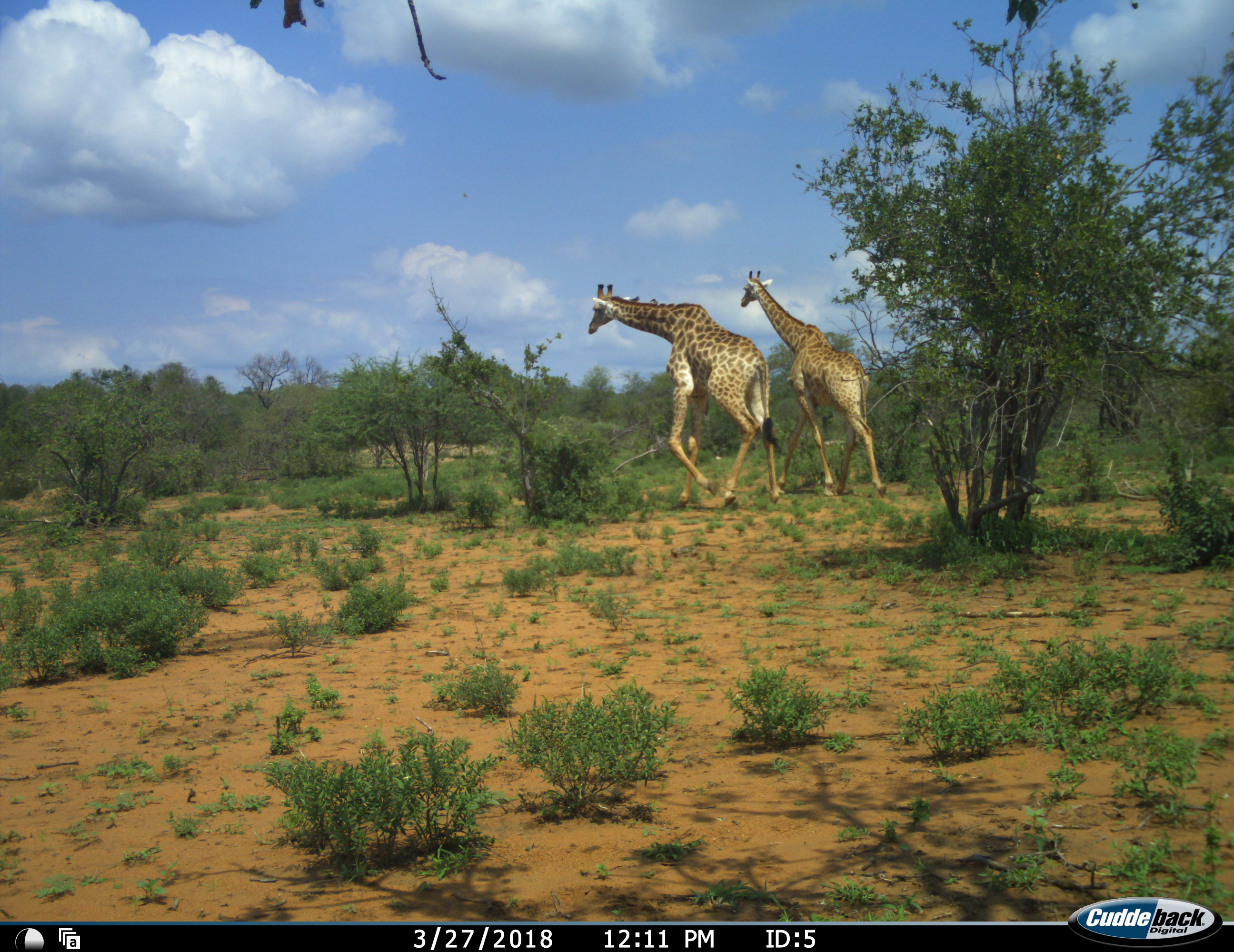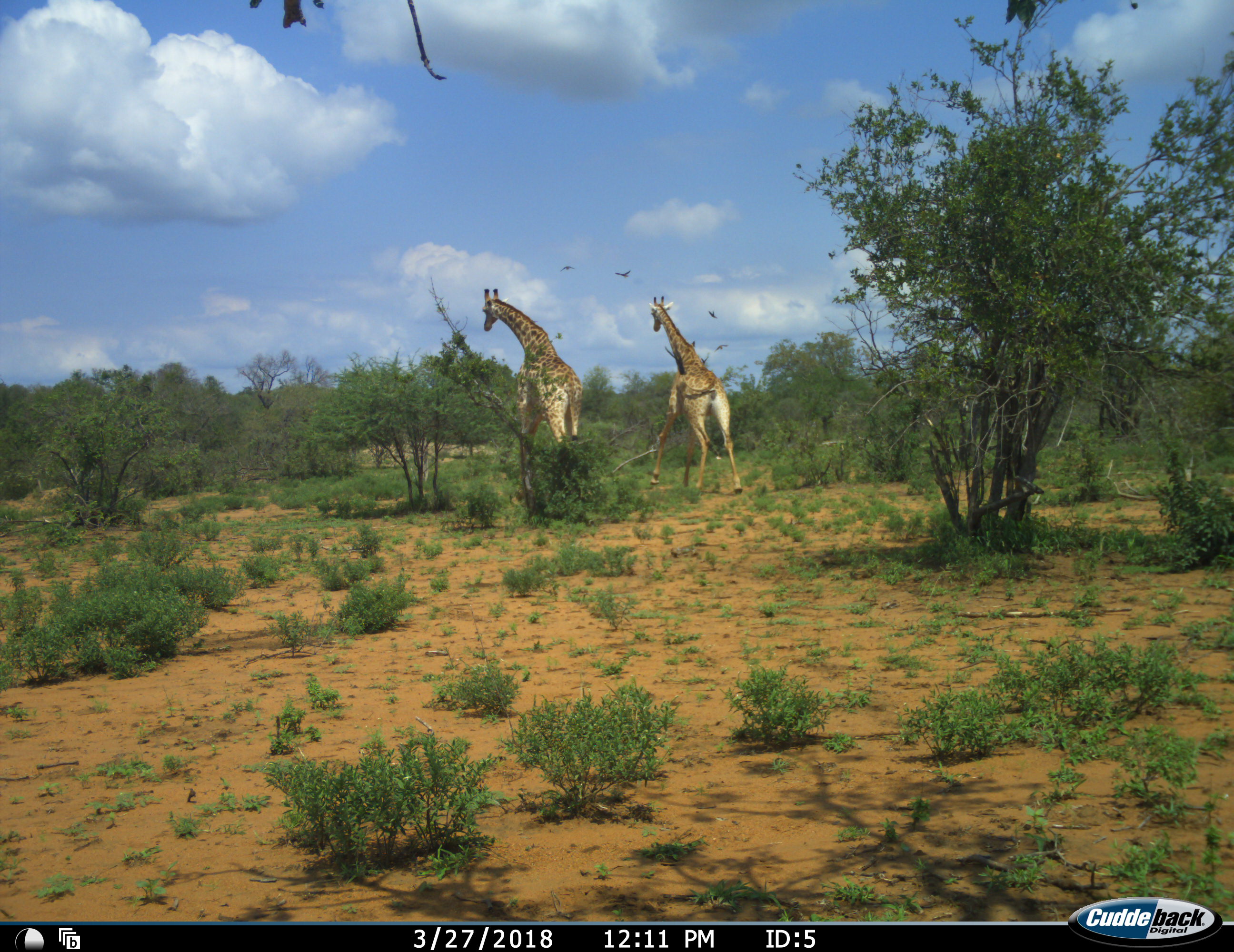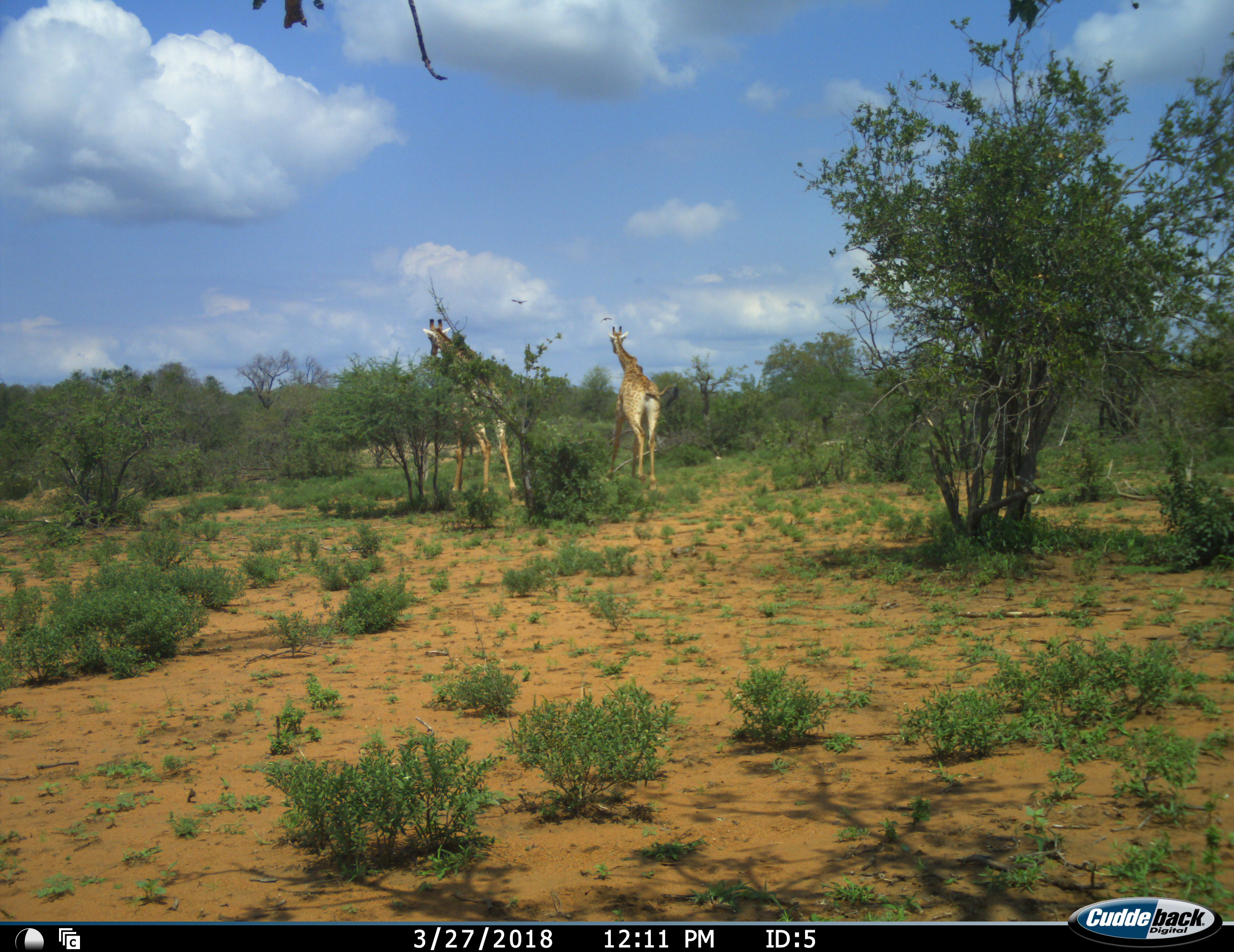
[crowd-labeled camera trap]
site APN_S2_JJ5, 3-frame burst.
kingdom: Animalia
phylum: Chordata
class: Aves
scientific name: Aves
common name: bird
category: birdother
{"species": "birdother (bird) (Aves)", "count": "4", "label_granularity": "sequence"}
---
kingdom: Animalia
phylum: Chordata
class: Mammalia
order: Artiodactyla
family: Giraffidae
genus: Giraffa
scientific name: Giraffa camelopardalis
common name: giraffe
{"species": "giraffe (Giraffa camelopardalis)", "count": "2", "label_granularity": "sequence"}